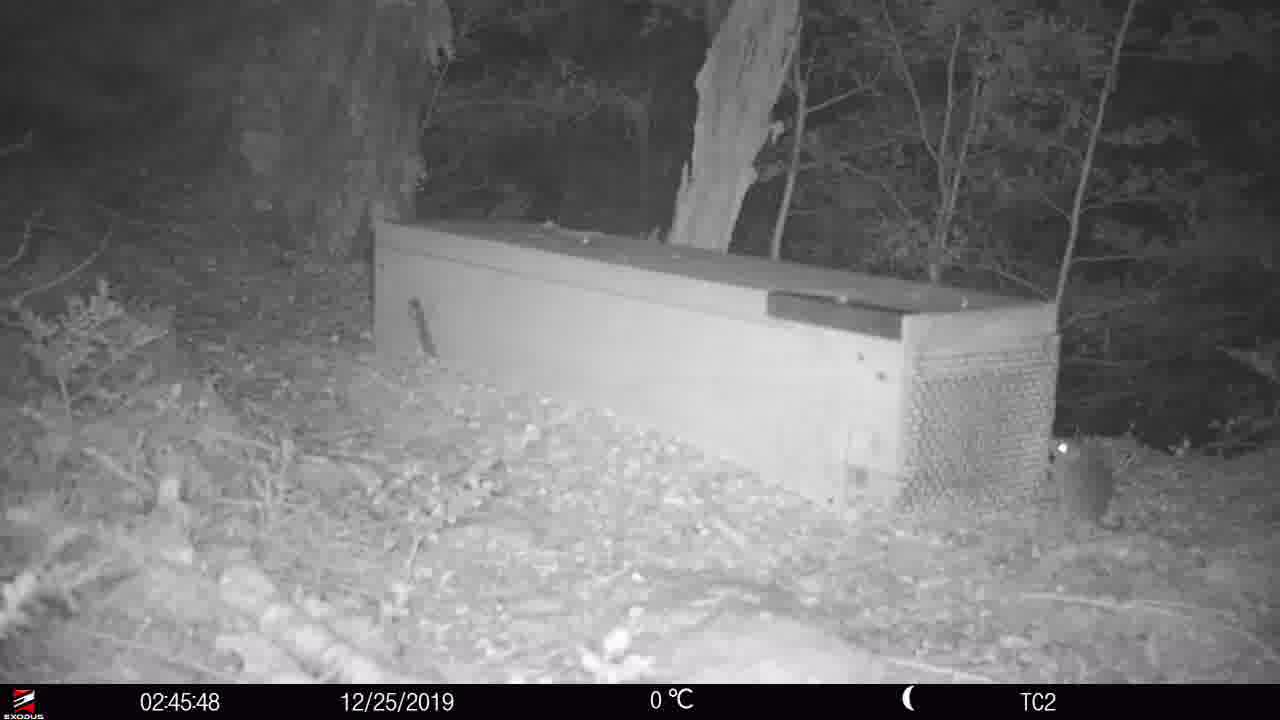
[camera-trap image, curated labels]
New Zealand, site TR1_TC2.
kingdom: Animalia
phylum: Chordata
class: Mammalia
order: Rodentia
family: Muridae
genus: Rattus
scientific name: Rattus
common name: rat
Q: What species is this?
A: Rat (Rattus).